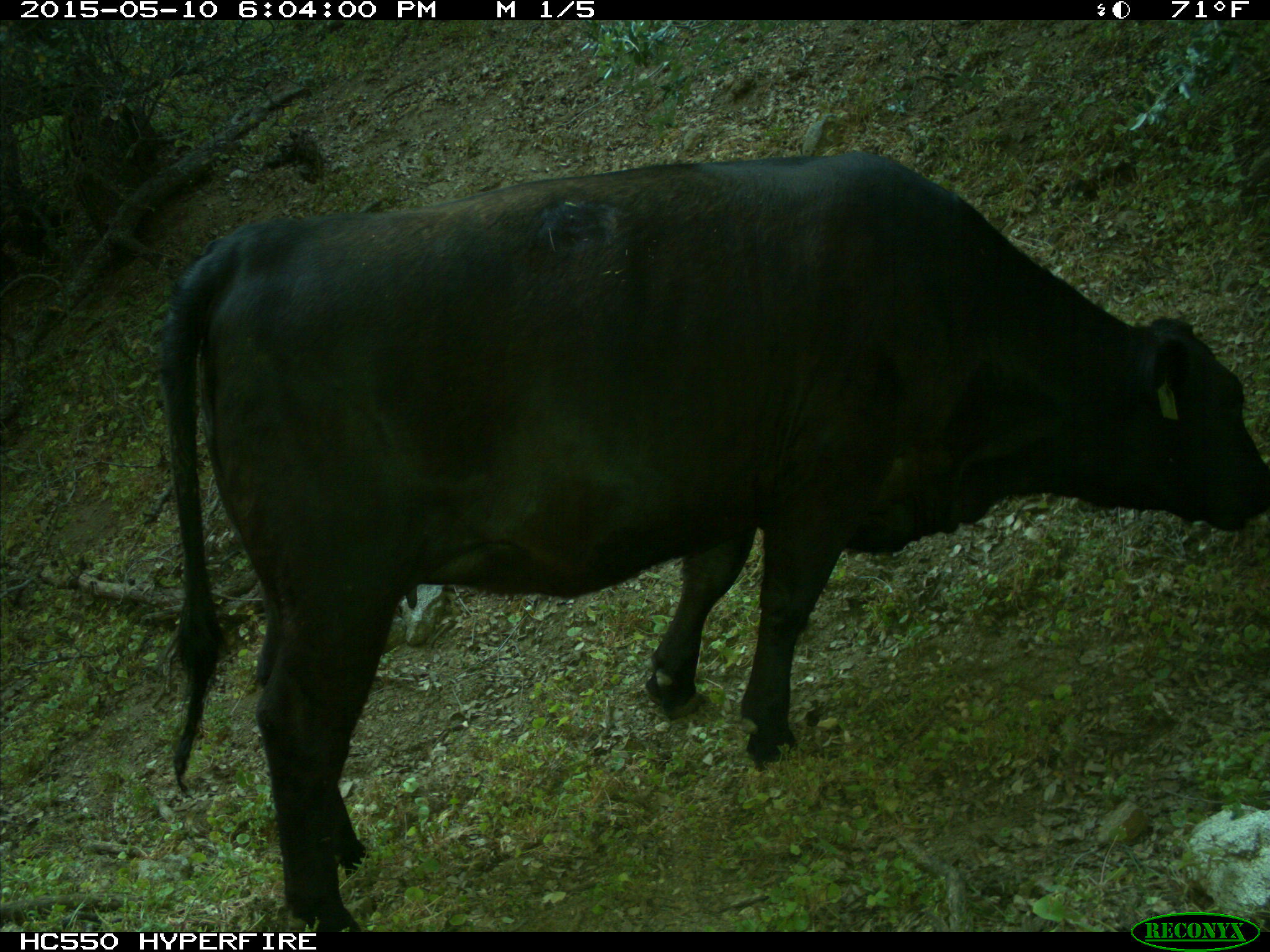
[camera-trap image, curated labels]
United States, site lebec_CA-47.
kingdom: Animalia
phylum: Chordata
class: Mammalia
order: Artiodactyla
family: Bovidae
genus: Bos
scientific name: Bos taurus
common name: domestic cow